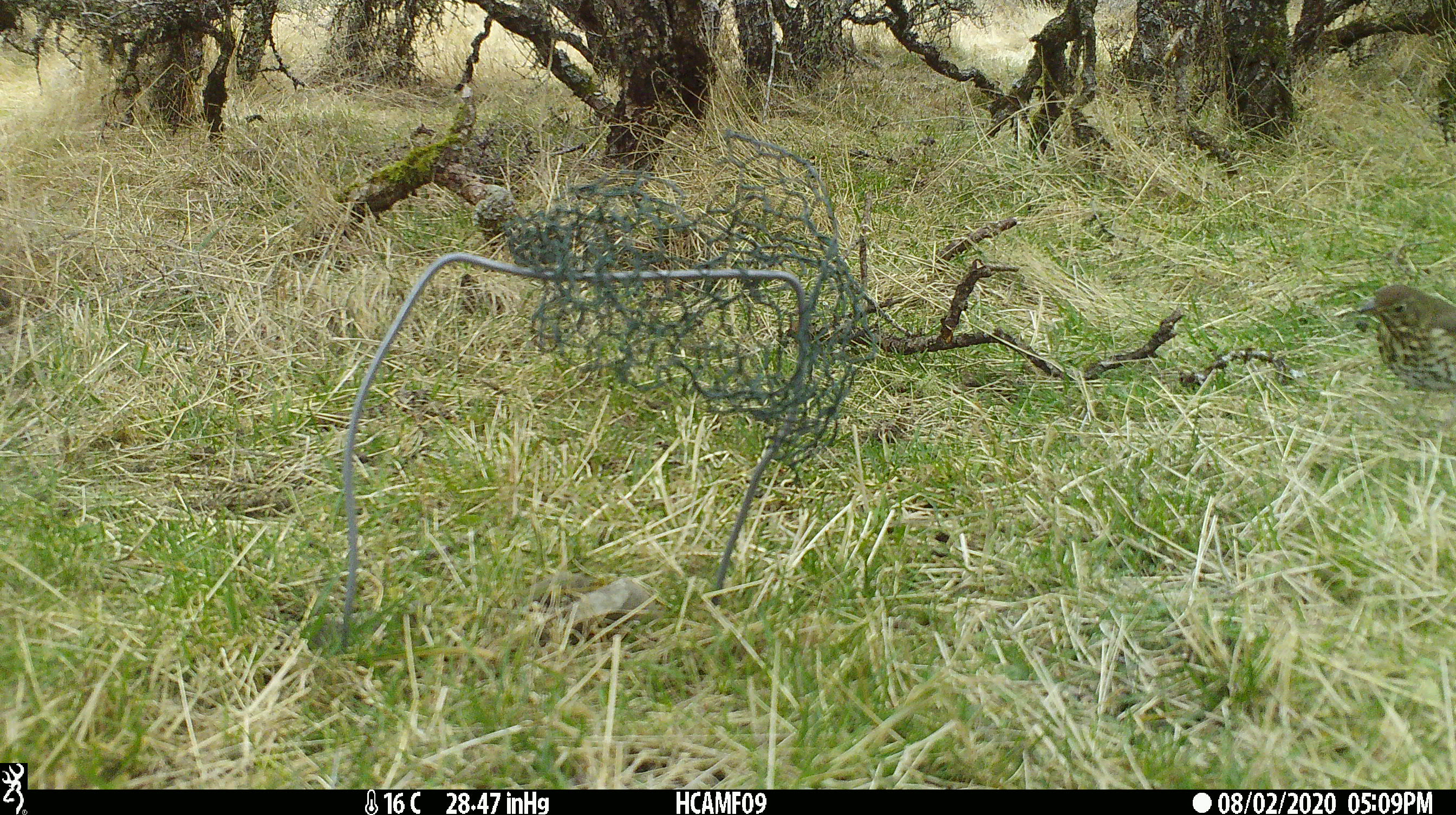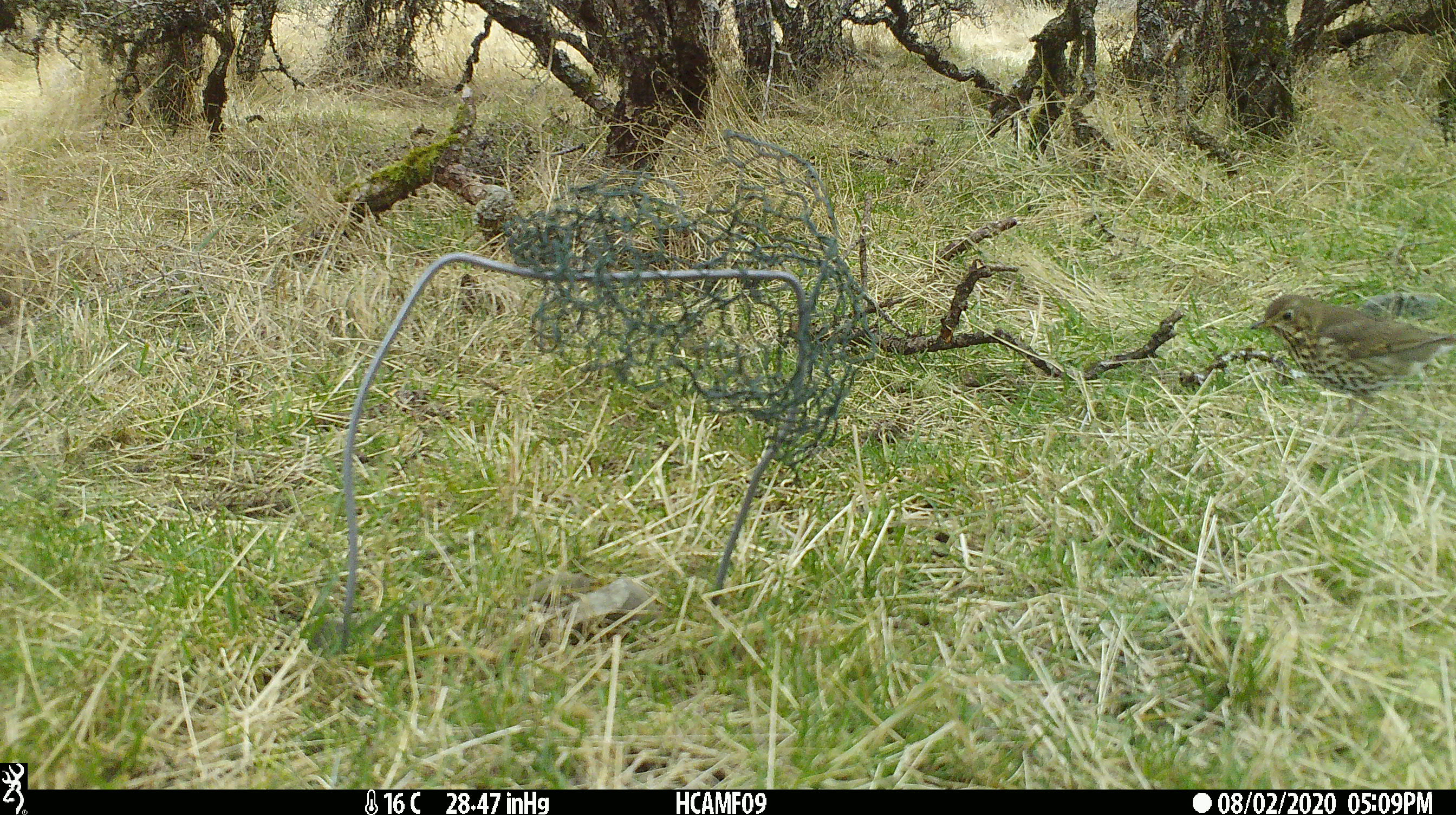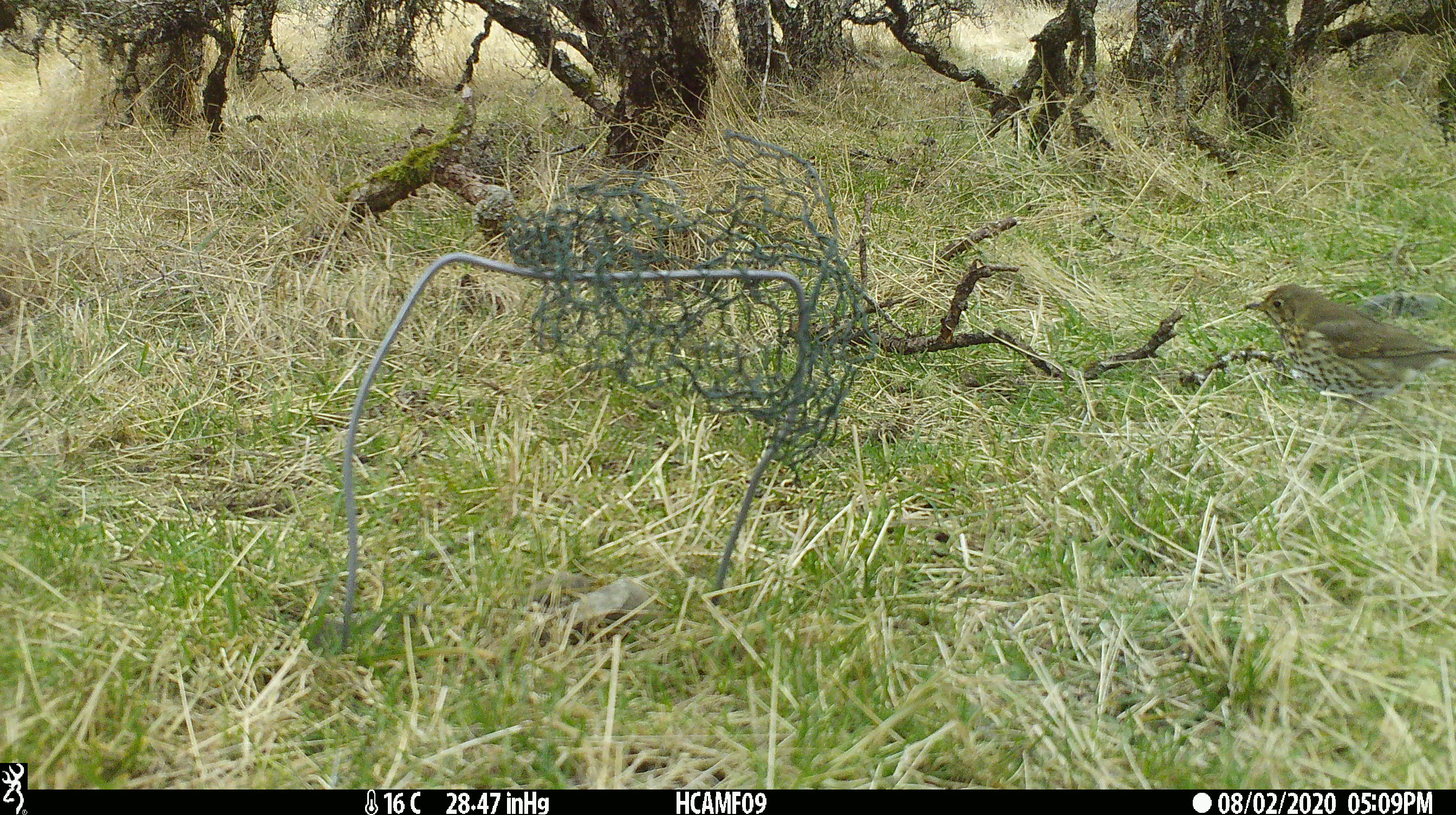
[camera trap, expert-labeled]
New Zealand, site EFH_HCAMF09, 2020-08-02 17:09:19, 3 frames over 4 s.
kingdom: Animalia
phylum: Chordata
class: Aves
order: Passeriformes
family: Turdidae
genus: Turdus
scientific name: Turdus philomelos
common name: song thrush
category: thrush